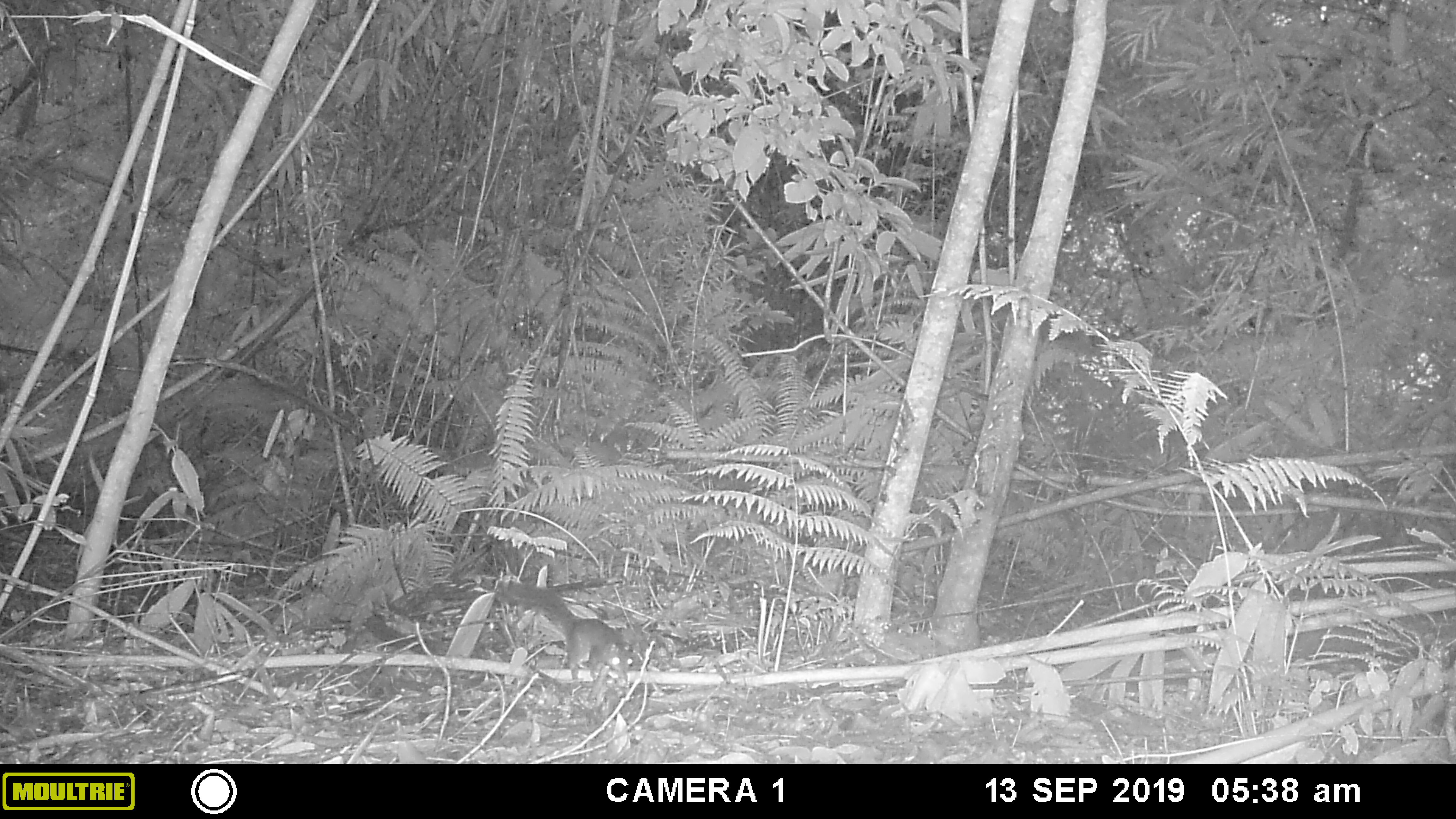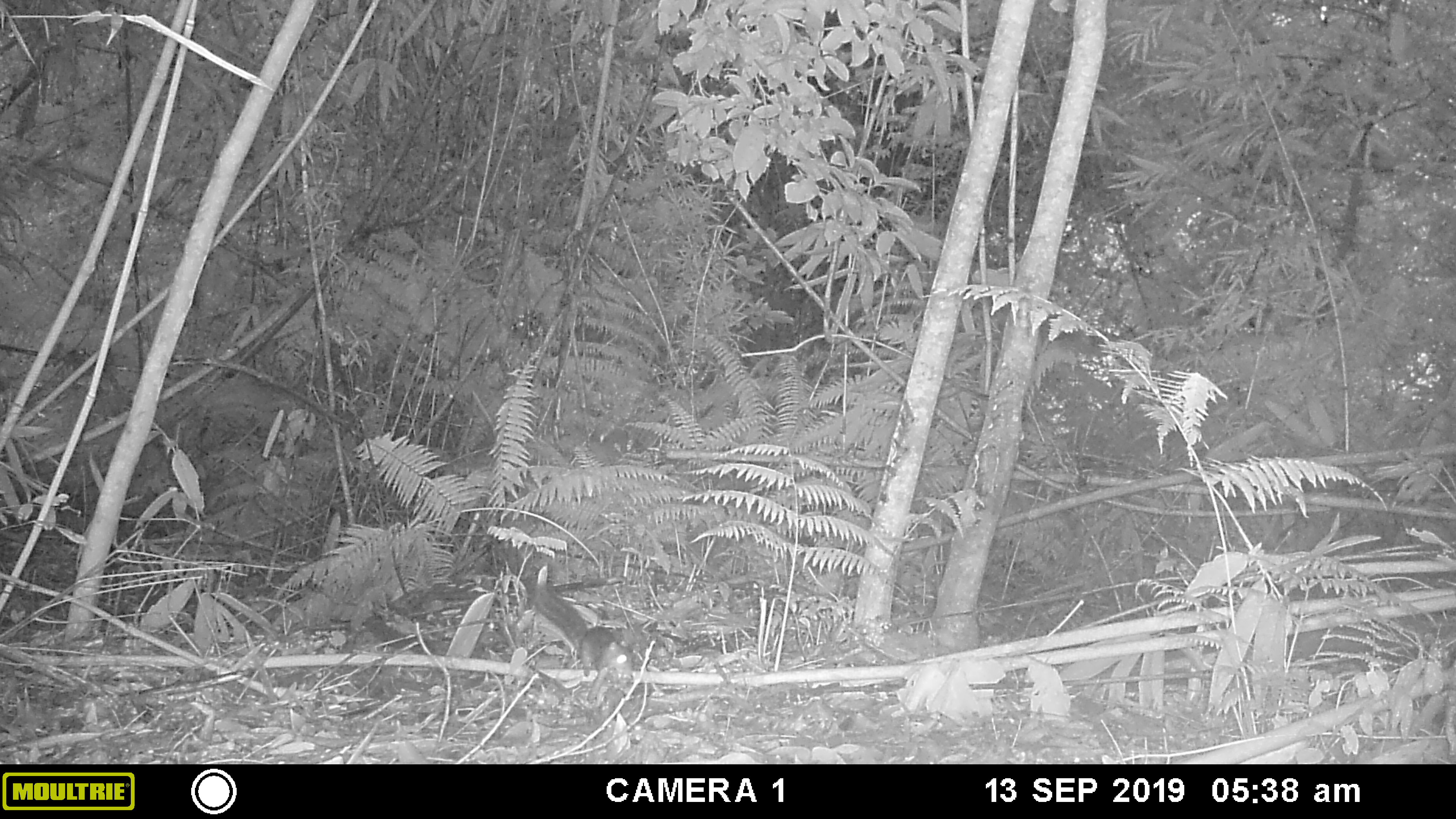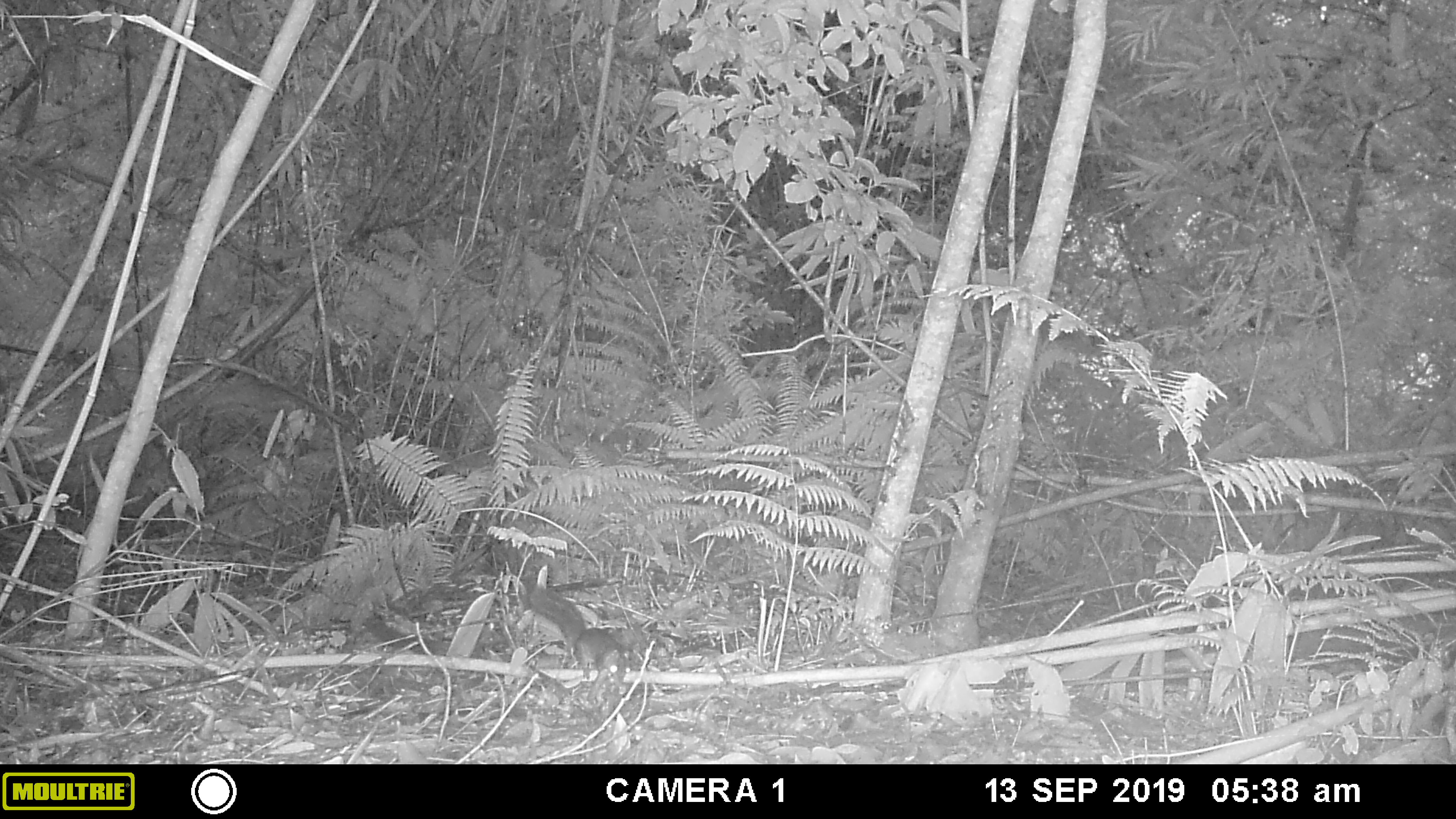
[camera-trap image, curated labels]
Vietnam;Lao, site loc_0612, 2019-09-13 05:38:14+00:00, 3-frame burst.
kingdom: Animalia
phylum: Chordata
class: Mammalia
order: Rodentia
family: Sciuridae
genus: Dremomys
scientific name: Dremomys rufigenis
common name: red-cheeked squirrel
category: red cheeked squirrel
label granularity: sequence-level